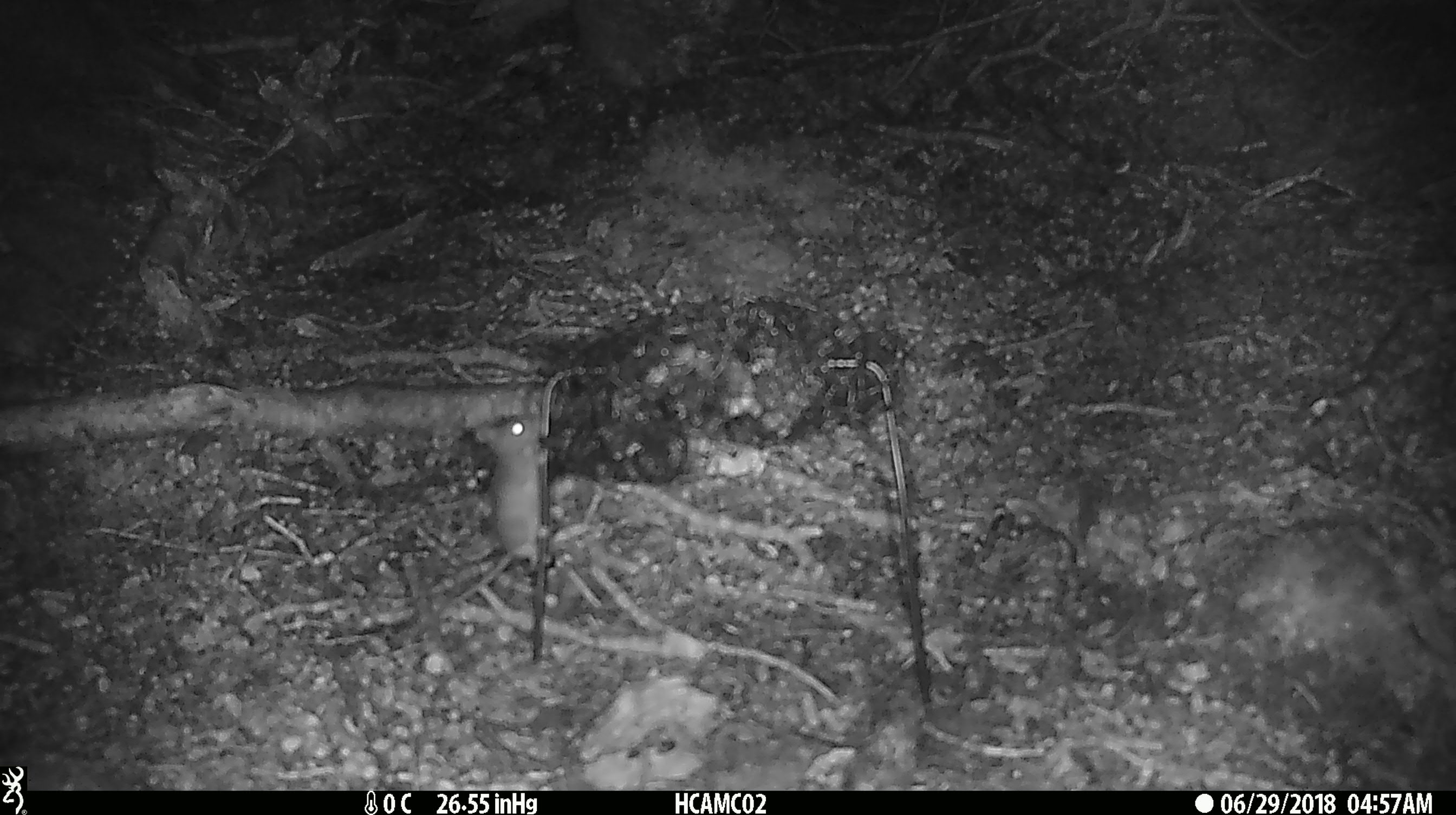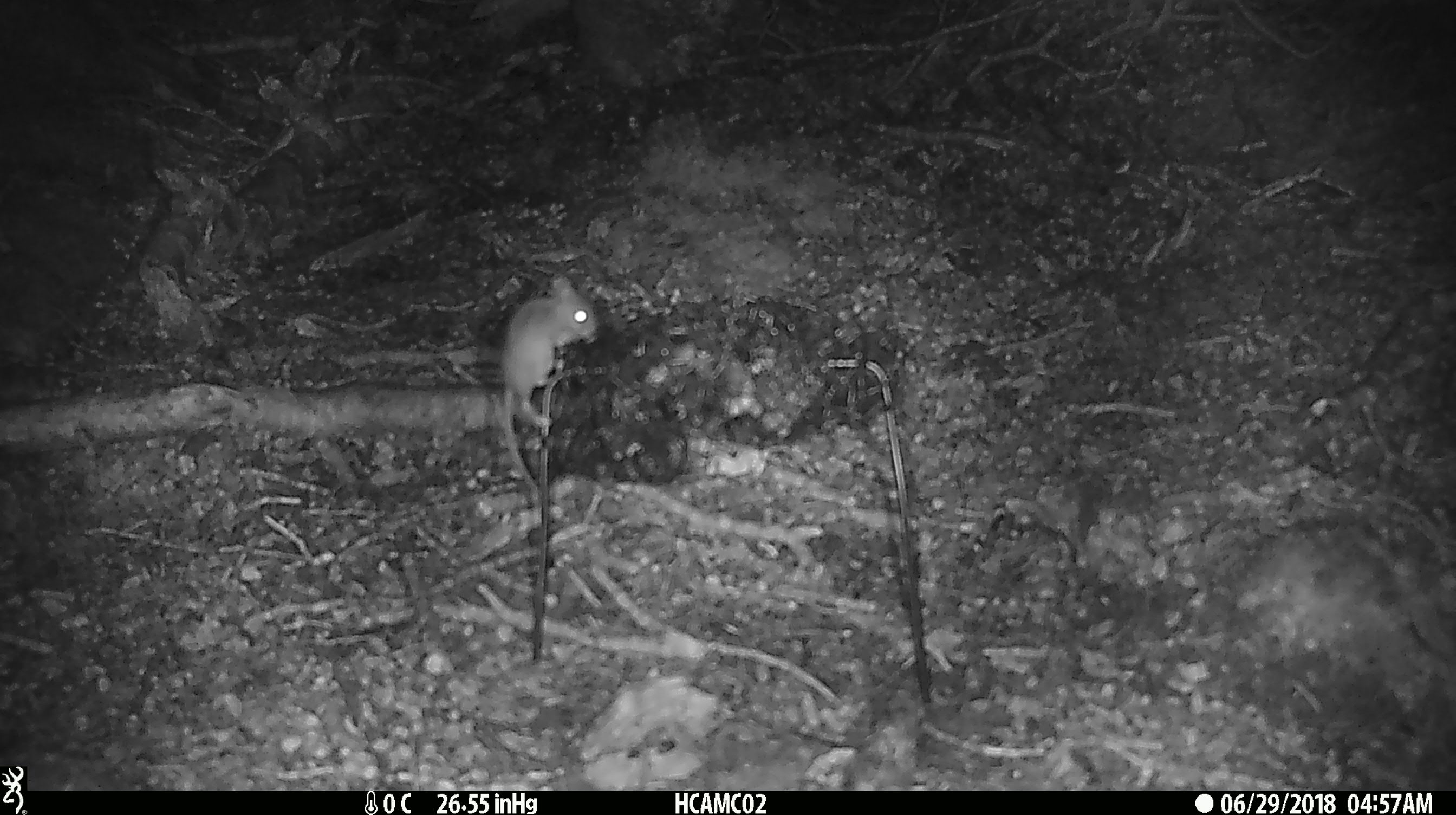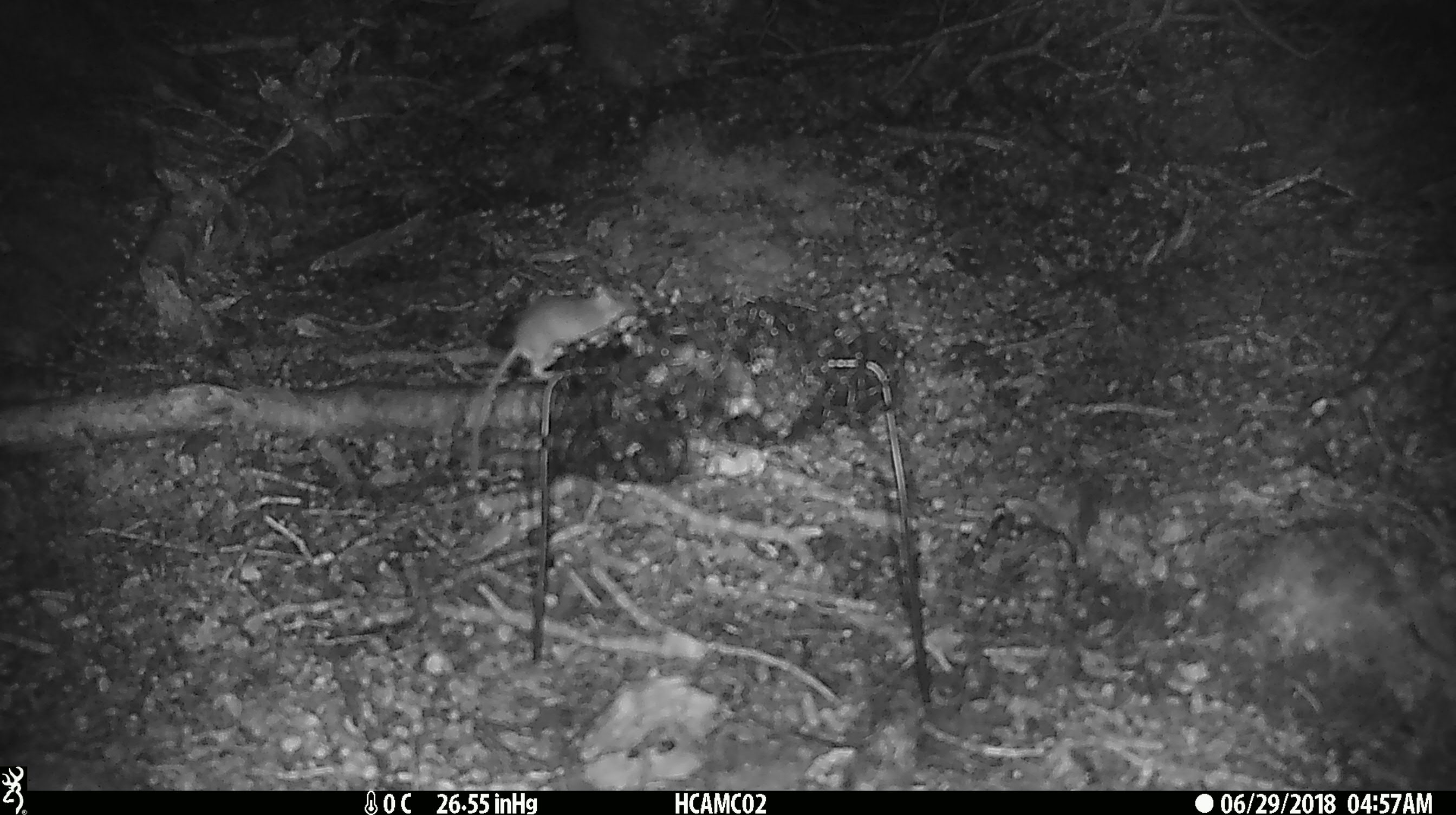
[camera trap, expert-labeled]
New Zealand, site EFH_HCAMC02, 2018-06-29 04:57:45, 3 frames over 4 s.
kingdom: Animalia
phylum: Chordata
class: Mammalia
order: Rodentia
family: Muridae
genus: Mus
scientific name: Mus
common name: mouse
Mouse (Mus).